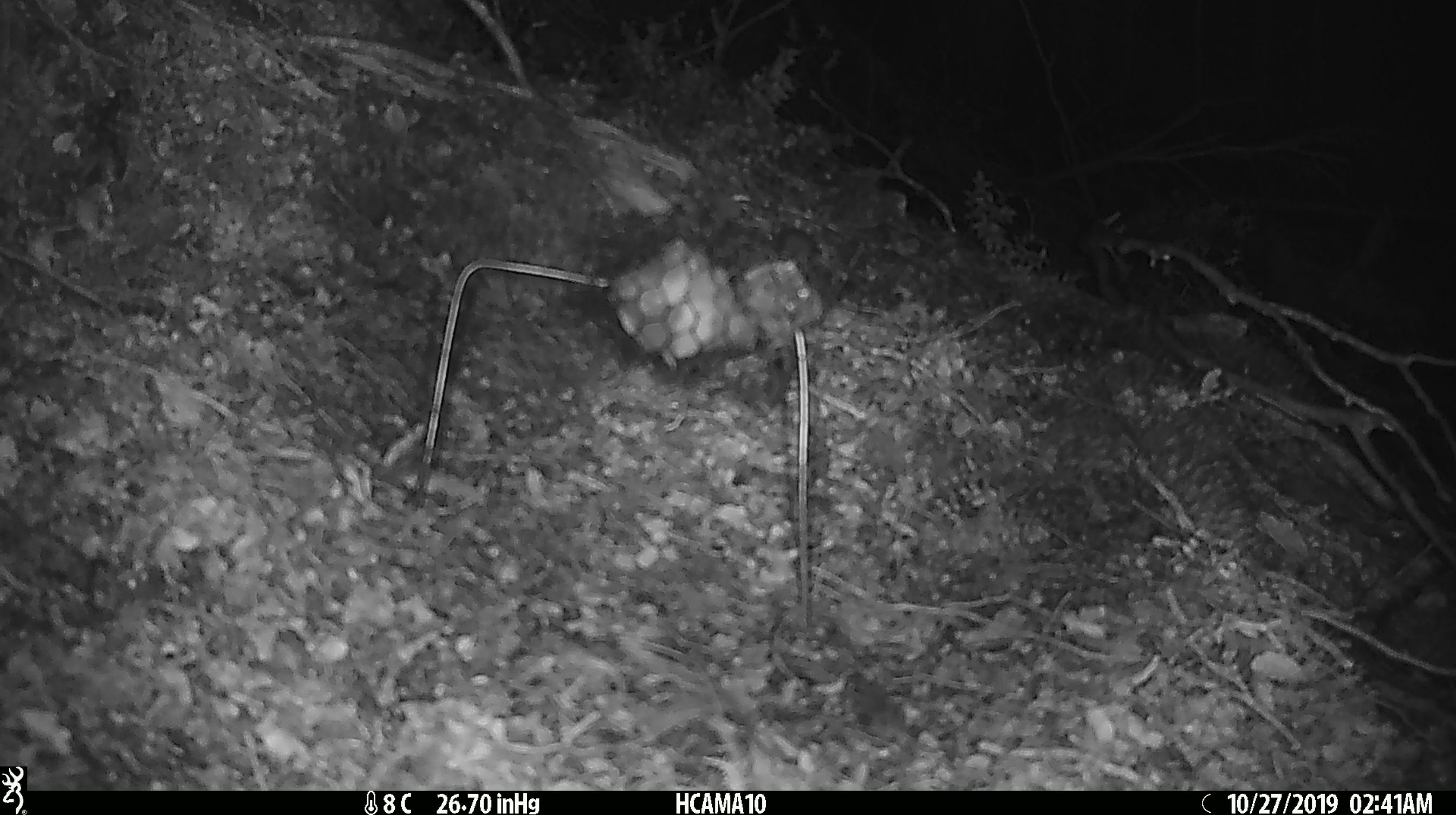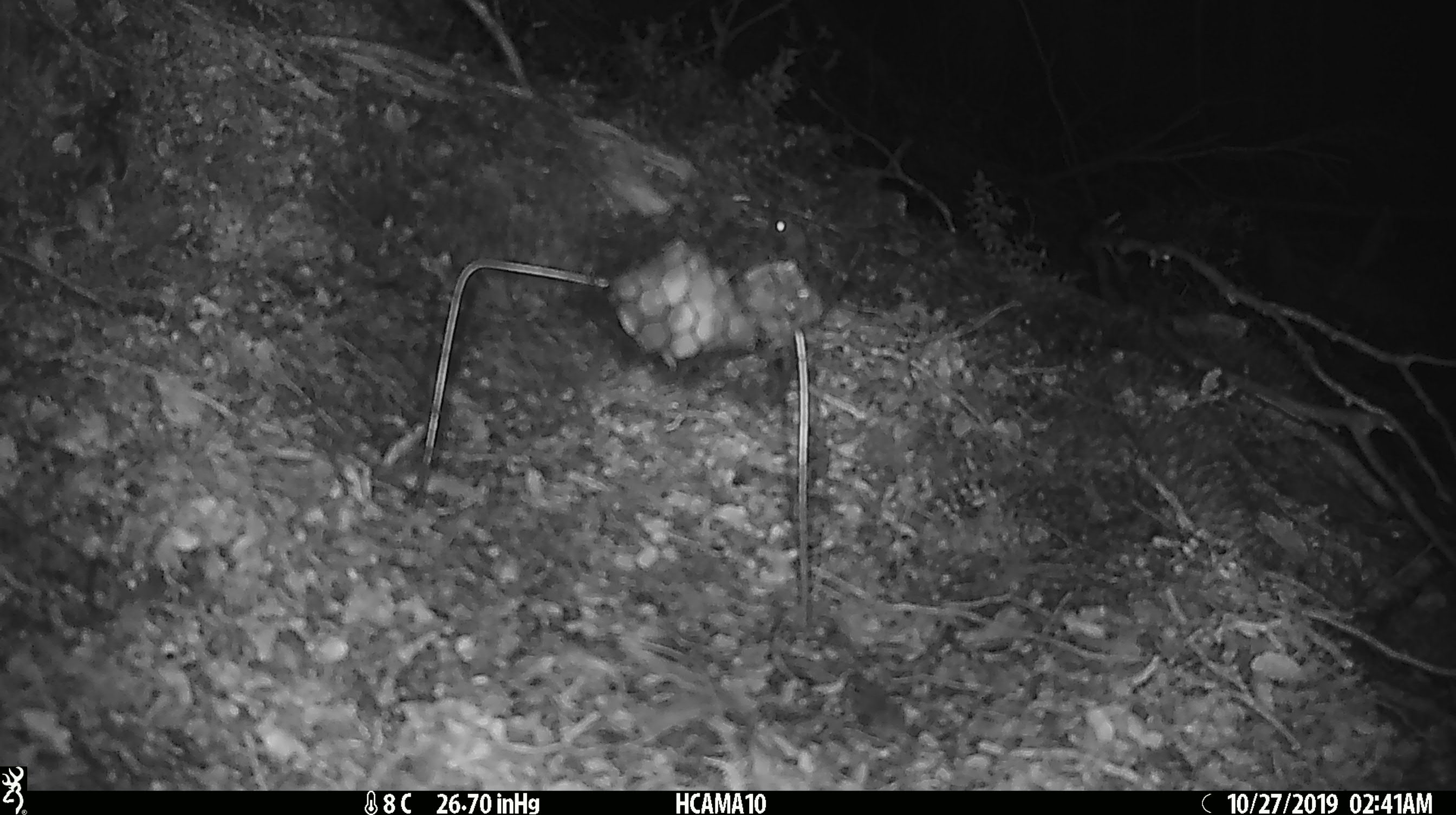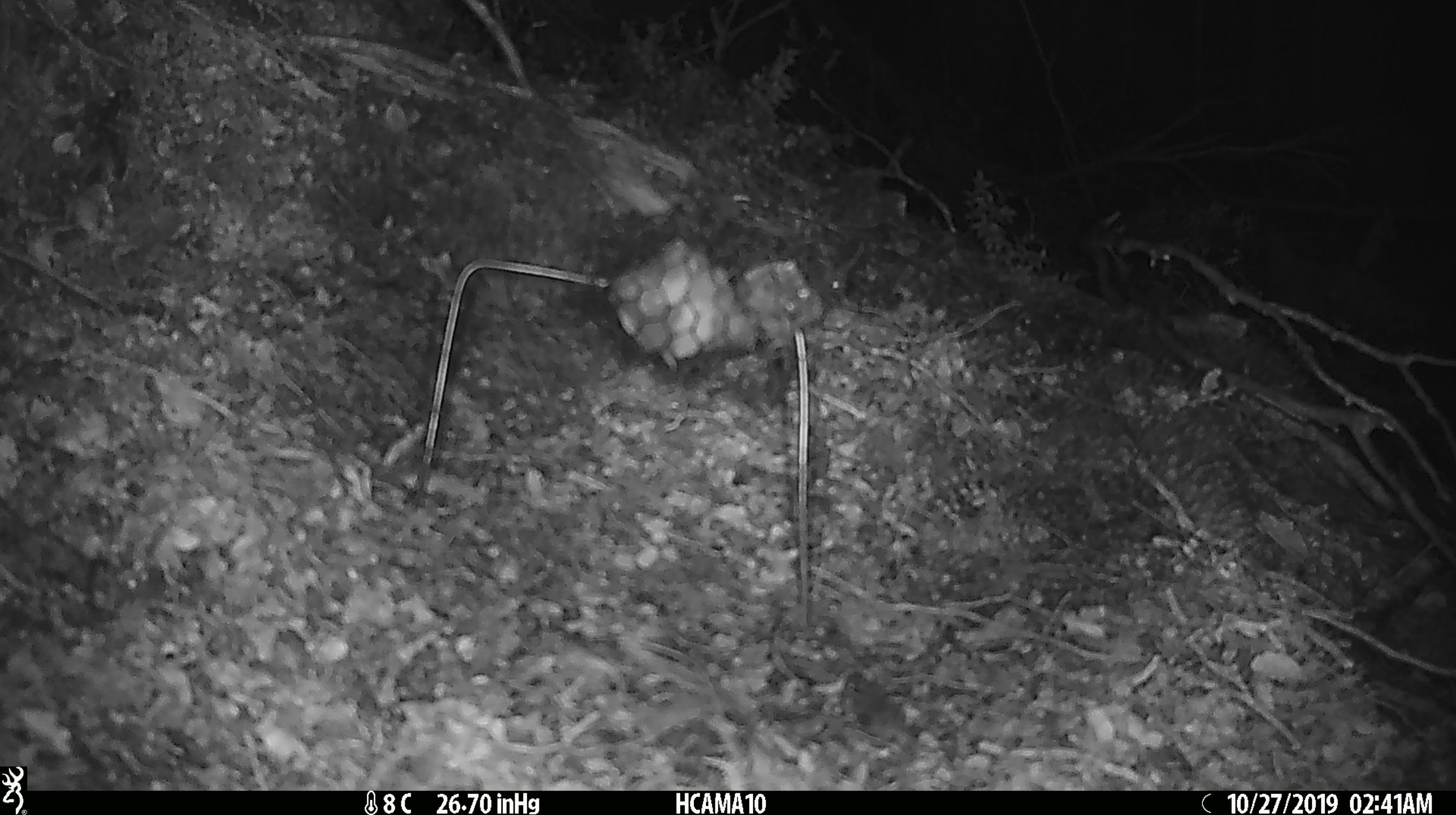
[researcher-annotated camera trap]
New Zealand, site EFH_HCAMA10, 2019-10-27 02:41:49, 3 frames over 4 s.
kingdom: Animalia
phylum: Chordata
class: Mammalia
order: Rodentia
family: Muridae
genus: Mus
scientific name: Mus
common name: mouse